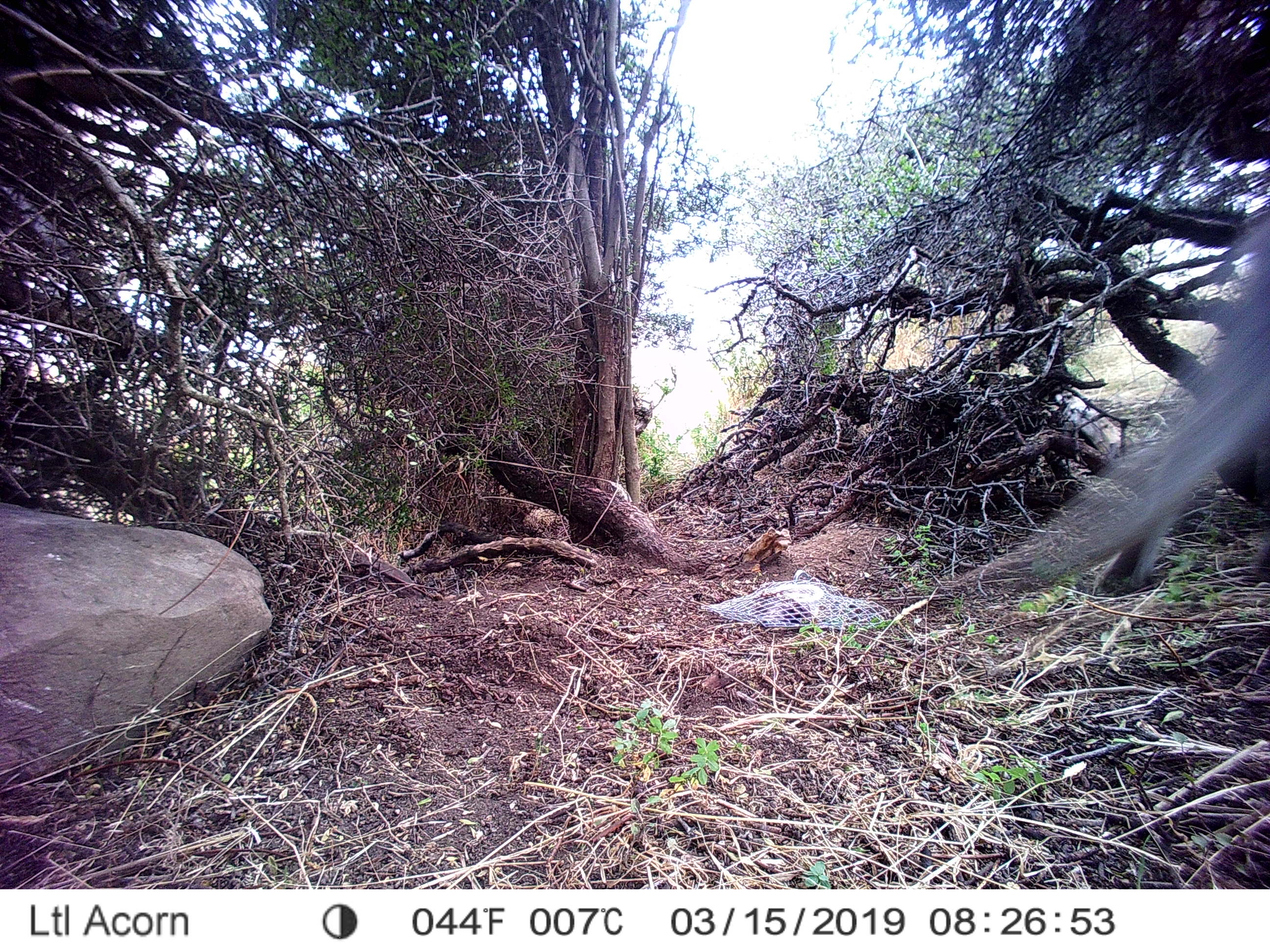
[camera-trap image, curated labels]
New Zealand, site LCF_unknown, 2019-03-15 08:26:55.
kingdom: Animalia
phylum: Chordata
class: Mammalia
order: Diprotodontia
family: Macropodidae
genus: Notamacropus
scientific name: Notamacropus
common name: wallaby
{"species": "wallaby (Notamacropus)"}